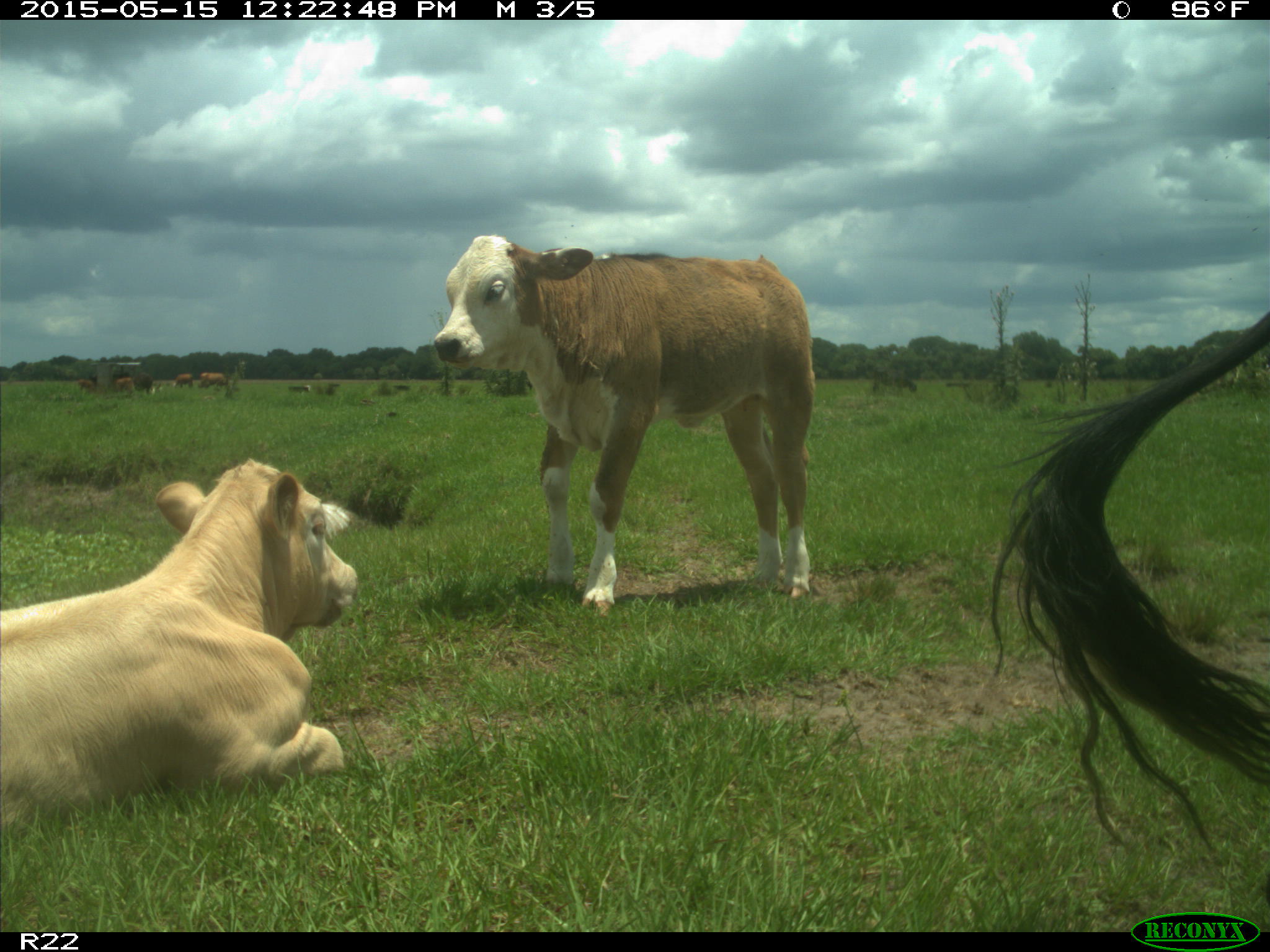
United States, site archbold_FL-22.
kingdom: Animalia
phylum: Chordata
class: Mammalia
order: Artiodactyla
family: Bovidae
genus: Bos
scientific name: Bos taurus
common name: domestic cow